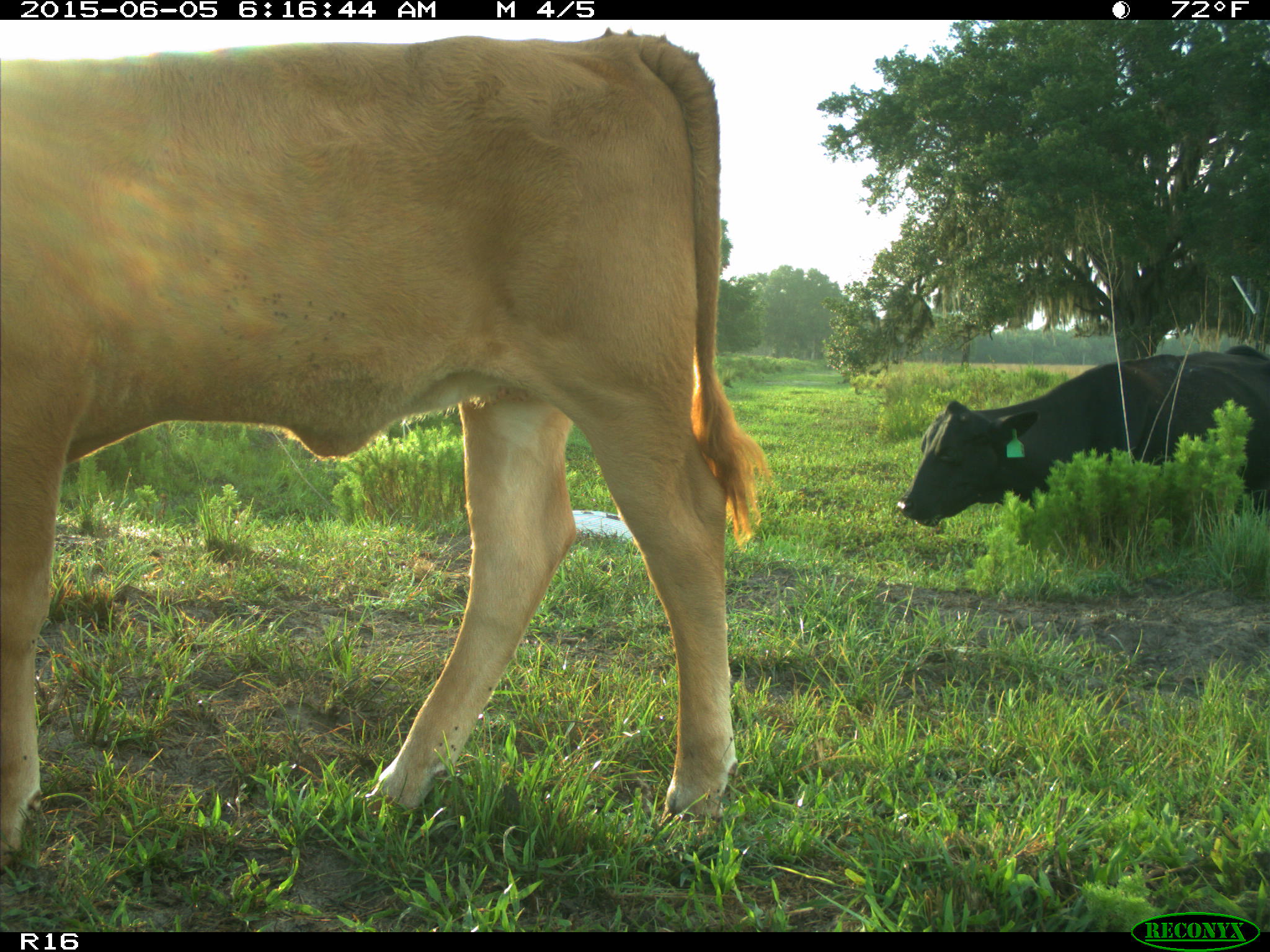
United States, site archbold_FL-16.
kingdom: Animalia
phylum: Chordata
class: Mammalia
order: Artiodactyla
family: Bovidae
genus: Bos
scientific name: Bos taurus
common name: domestic cow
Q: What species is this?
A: Bos taurus (domestic cow).